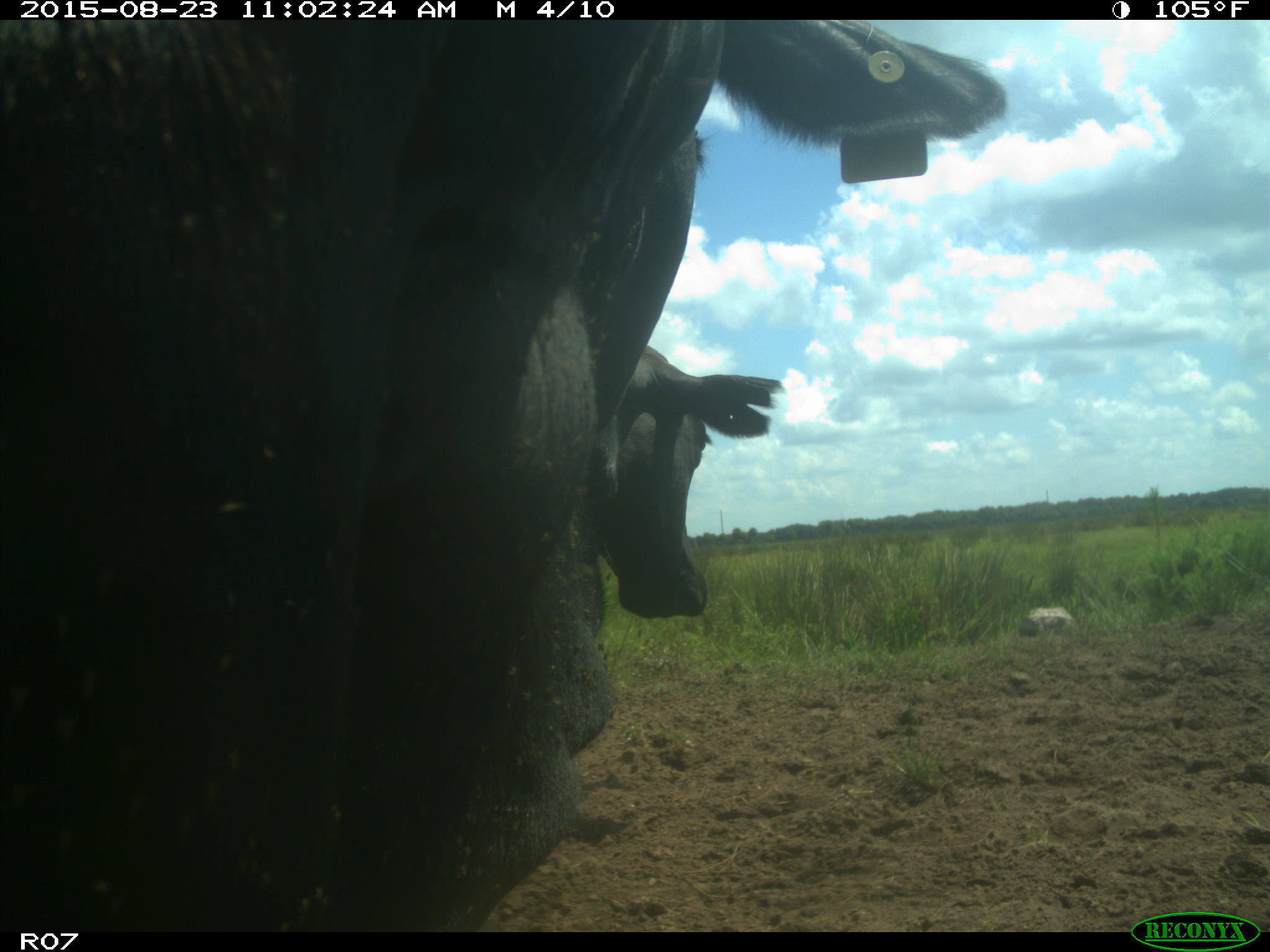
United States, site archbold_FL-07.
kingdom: Animalia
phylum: Chordata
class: Mammalia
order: Artiodactyla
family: Bovidae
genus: Bos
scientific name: Bos taurus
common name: domestic cow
Bos taurus (domestic cow).